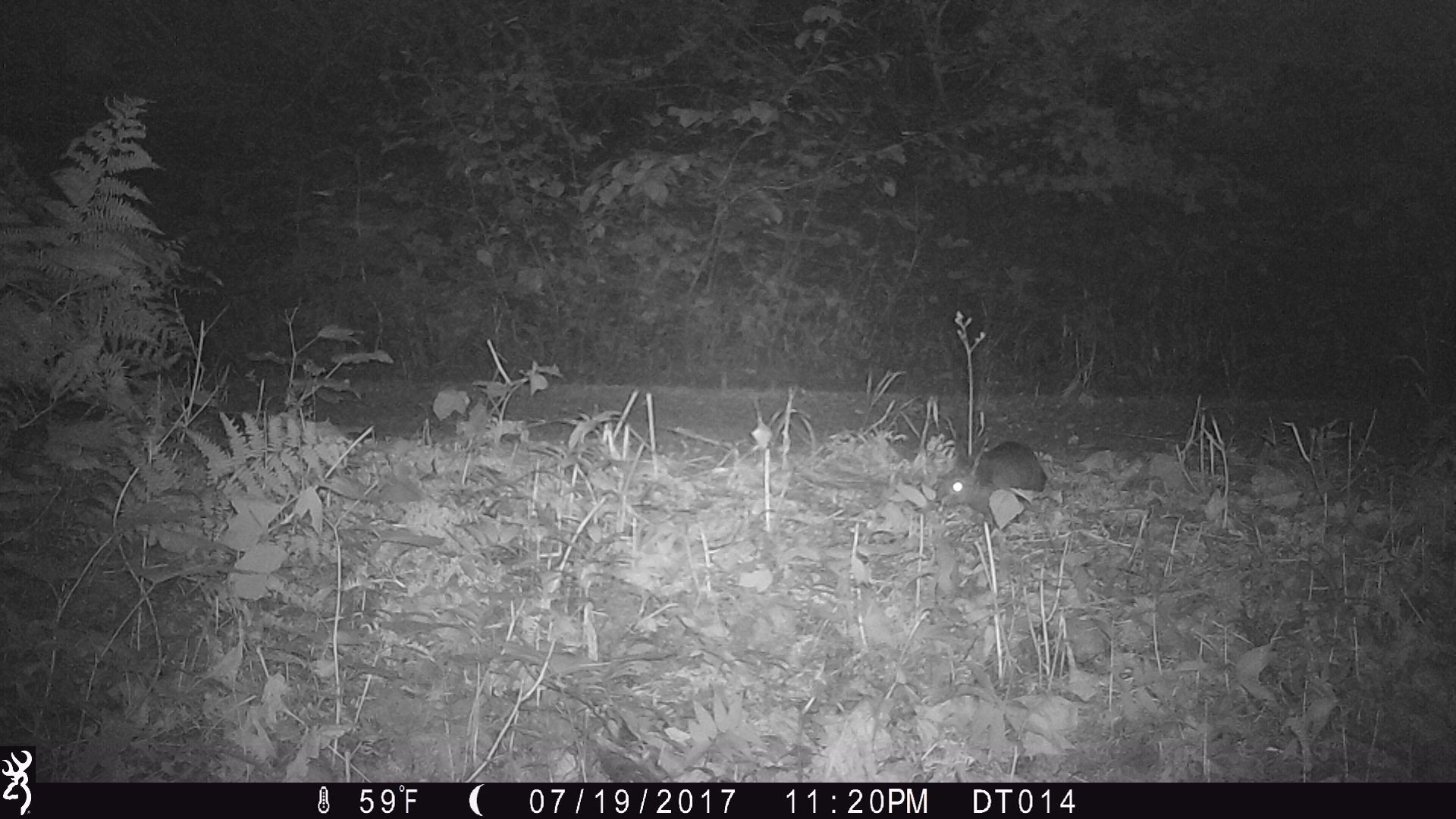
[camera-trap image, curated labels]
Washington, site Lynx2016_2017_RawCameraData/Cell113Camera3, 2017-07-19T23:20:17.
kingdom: Animalia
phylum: Chordata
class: Mammalia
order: Lagomorpha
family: Leporidae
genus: Lepus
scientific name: Lepus americanus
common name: snowshoe hare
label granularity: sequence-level